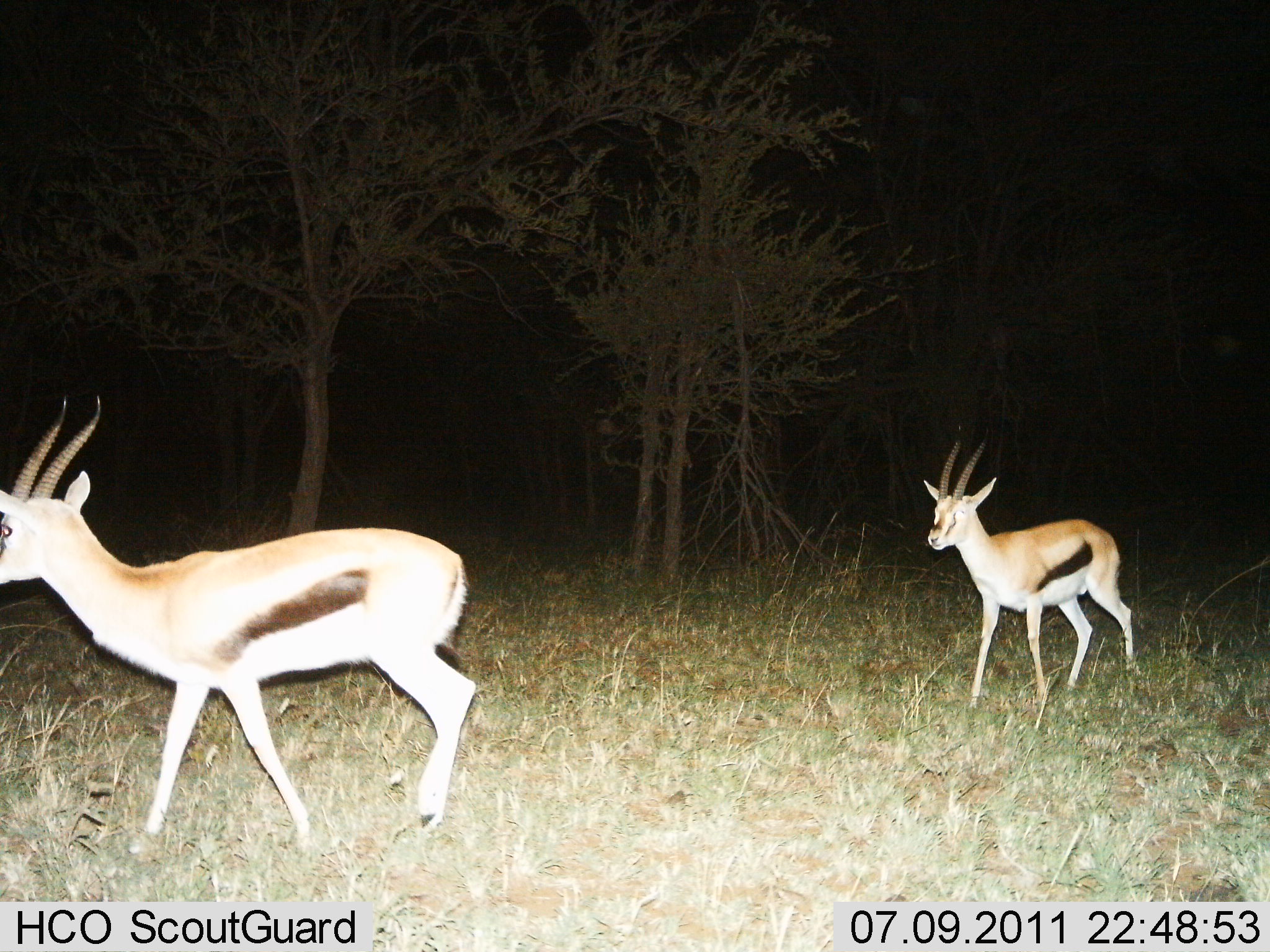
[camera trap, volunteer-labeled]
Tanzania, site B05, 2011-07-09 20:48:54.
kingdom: Animalia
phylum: Chordata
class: Mammalia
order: Artiodactyla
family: Bovidae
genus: Eudorcas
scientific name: Eudorcas thomsonii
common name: thomson's gazelle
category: gazellethomsons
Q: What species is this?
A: Gazellethomsons (thomson's gazelle) (Eudorcas thomsonii).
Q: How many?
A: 2.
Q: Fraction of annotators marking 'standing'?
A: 0%.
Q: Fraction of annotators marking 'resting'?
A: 0%.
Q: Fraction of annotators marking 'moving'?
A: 91%.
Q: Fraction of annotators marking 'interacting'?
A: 0%.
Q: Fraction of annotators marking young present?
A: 0%.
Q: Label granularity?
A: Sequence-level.